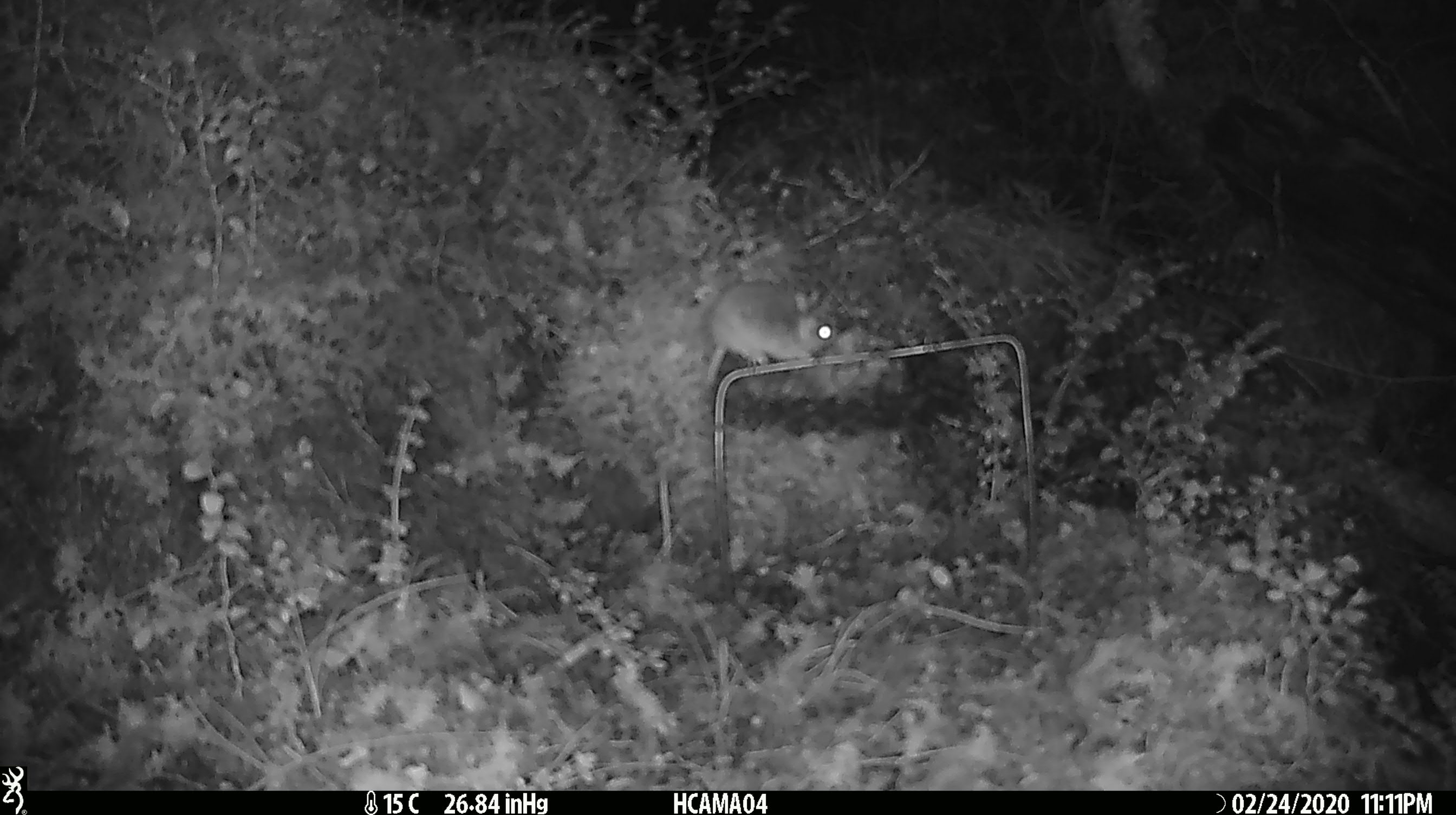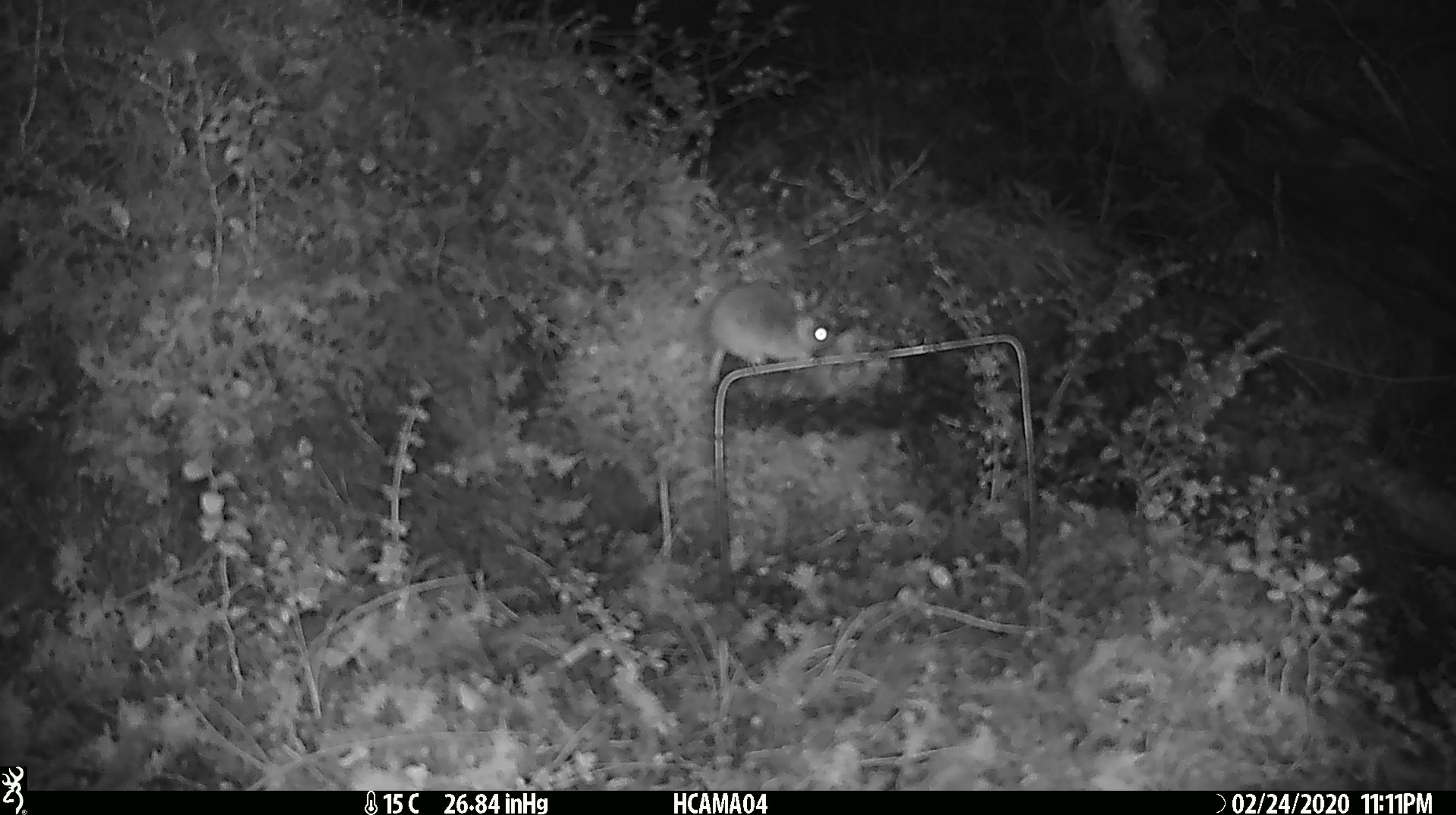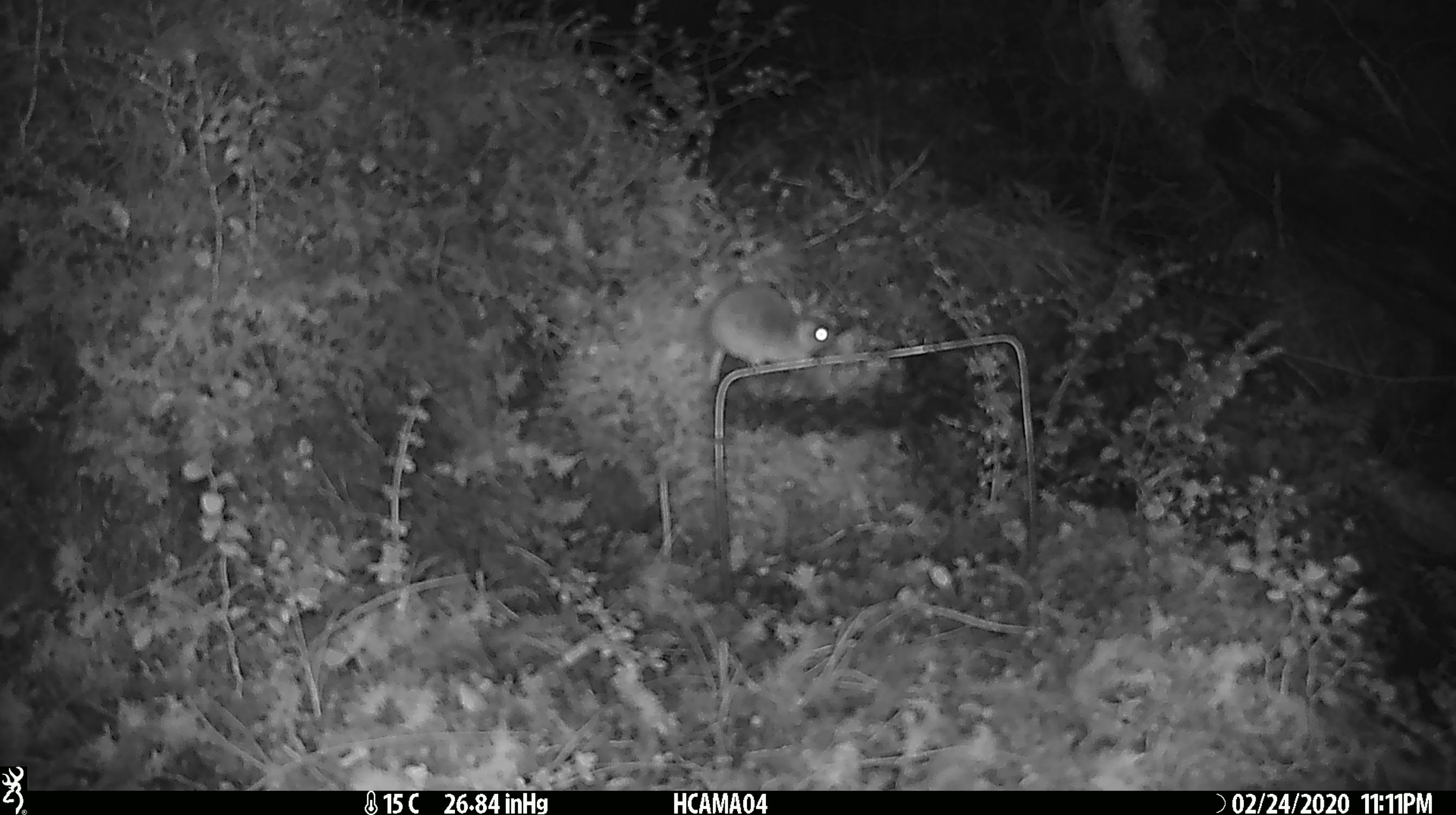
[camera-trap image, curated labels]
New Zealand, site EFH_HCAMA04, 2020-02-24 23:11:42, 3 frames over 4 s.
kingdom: Animalia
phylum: Chordata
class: Mammalia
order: Rodentia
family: Muridae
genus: Mus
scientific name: Mus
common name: mouse